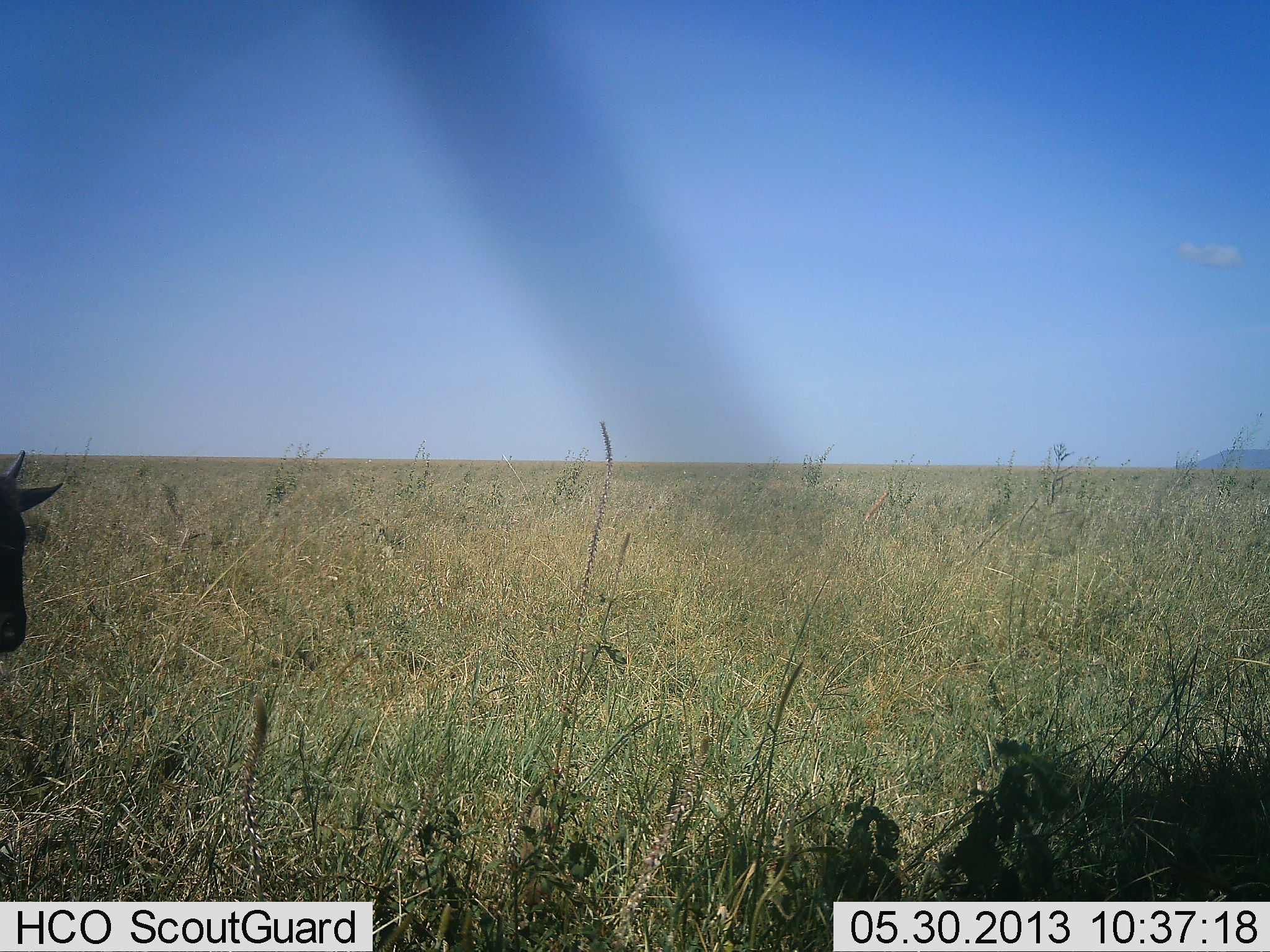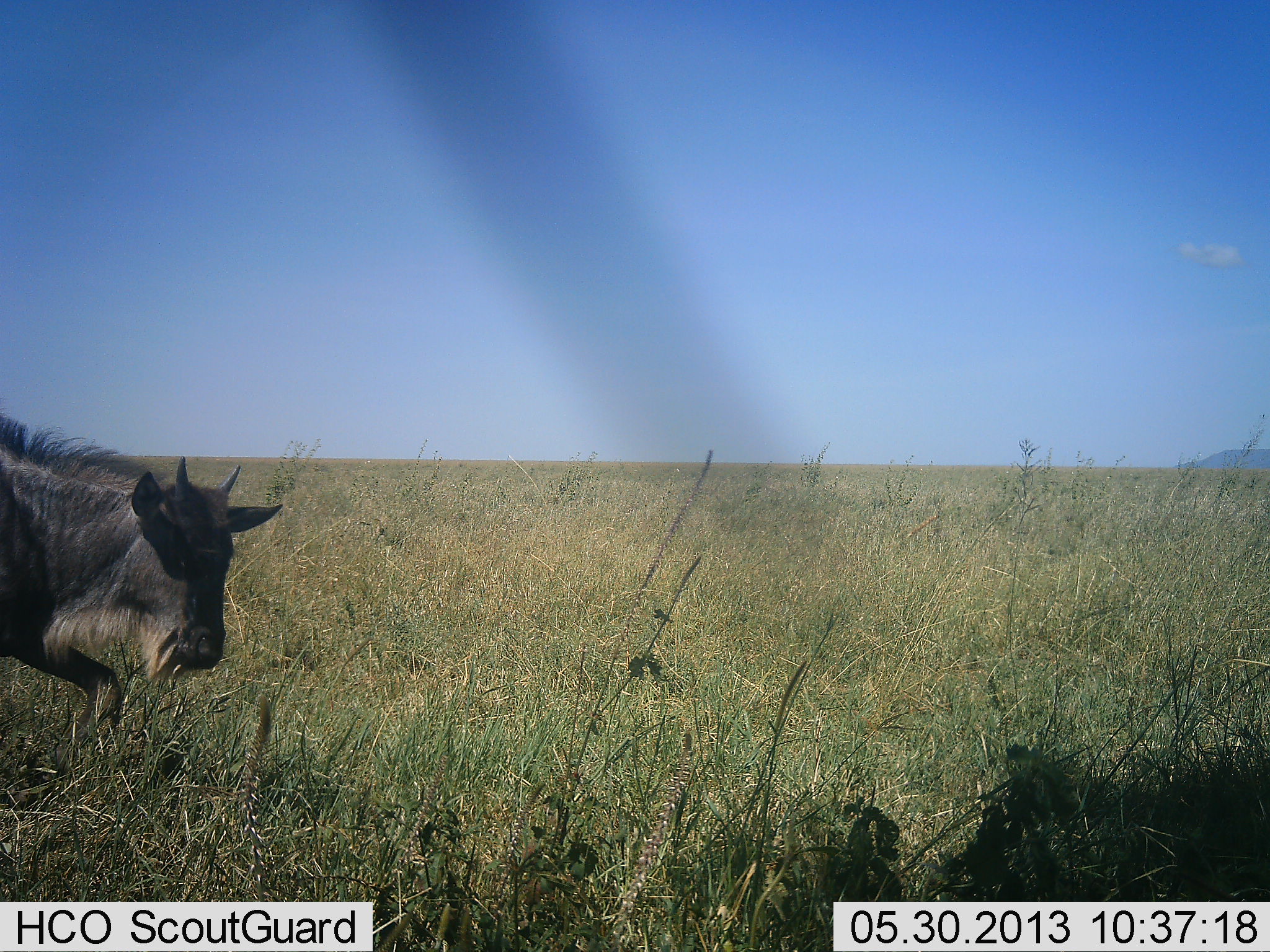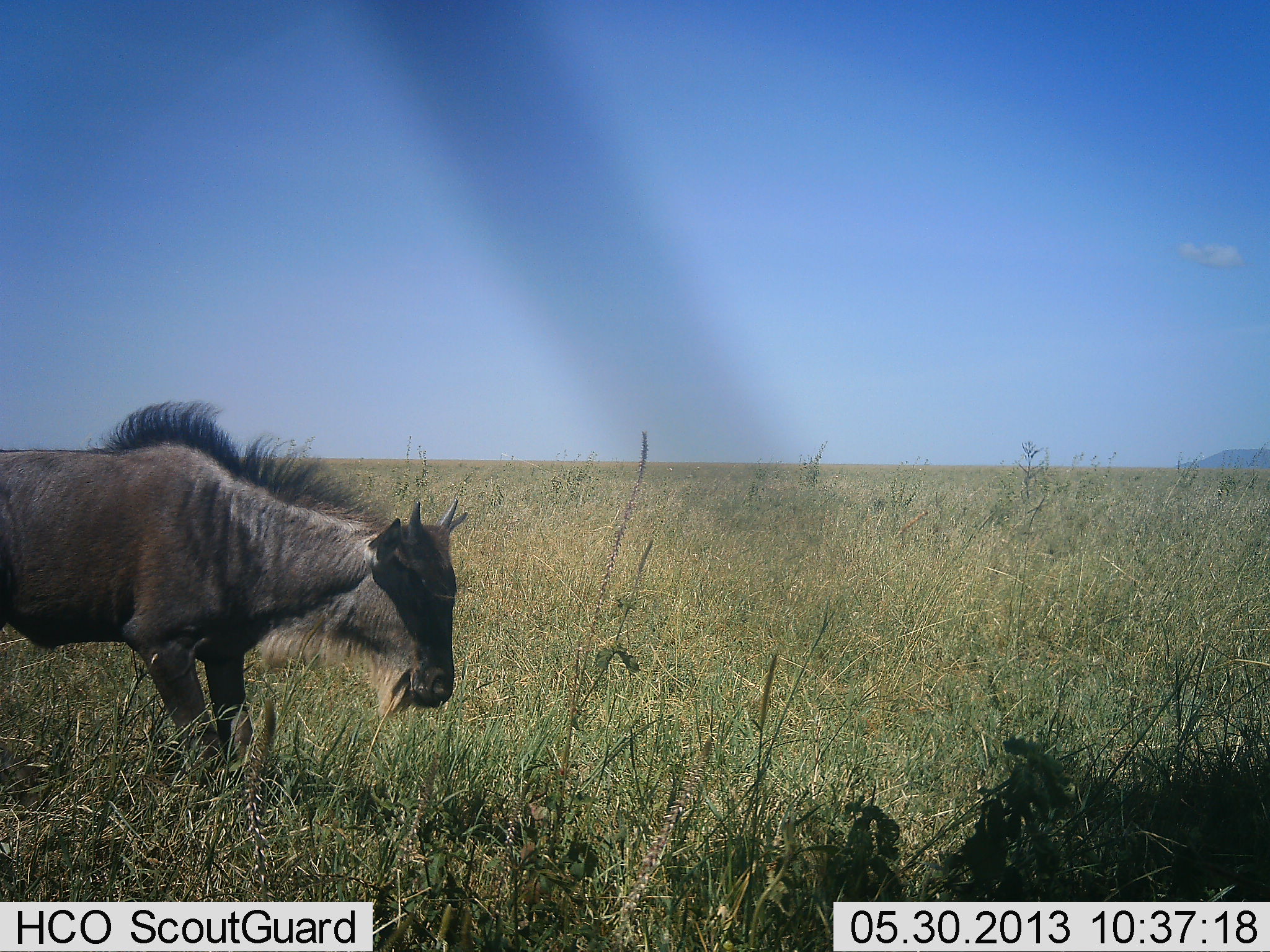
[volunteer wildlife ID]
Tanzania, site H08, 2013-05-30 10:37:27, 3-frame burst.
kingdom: Animalia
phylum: Chordata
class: Mammalia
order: Artiodactyla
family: Bovidae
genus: Connochaetes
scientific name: Connochaetes taurinus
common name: blue wildebeest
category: wildebeest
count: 1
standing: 4%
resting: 4%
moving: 96%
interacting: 0%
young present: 14%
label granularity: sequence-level